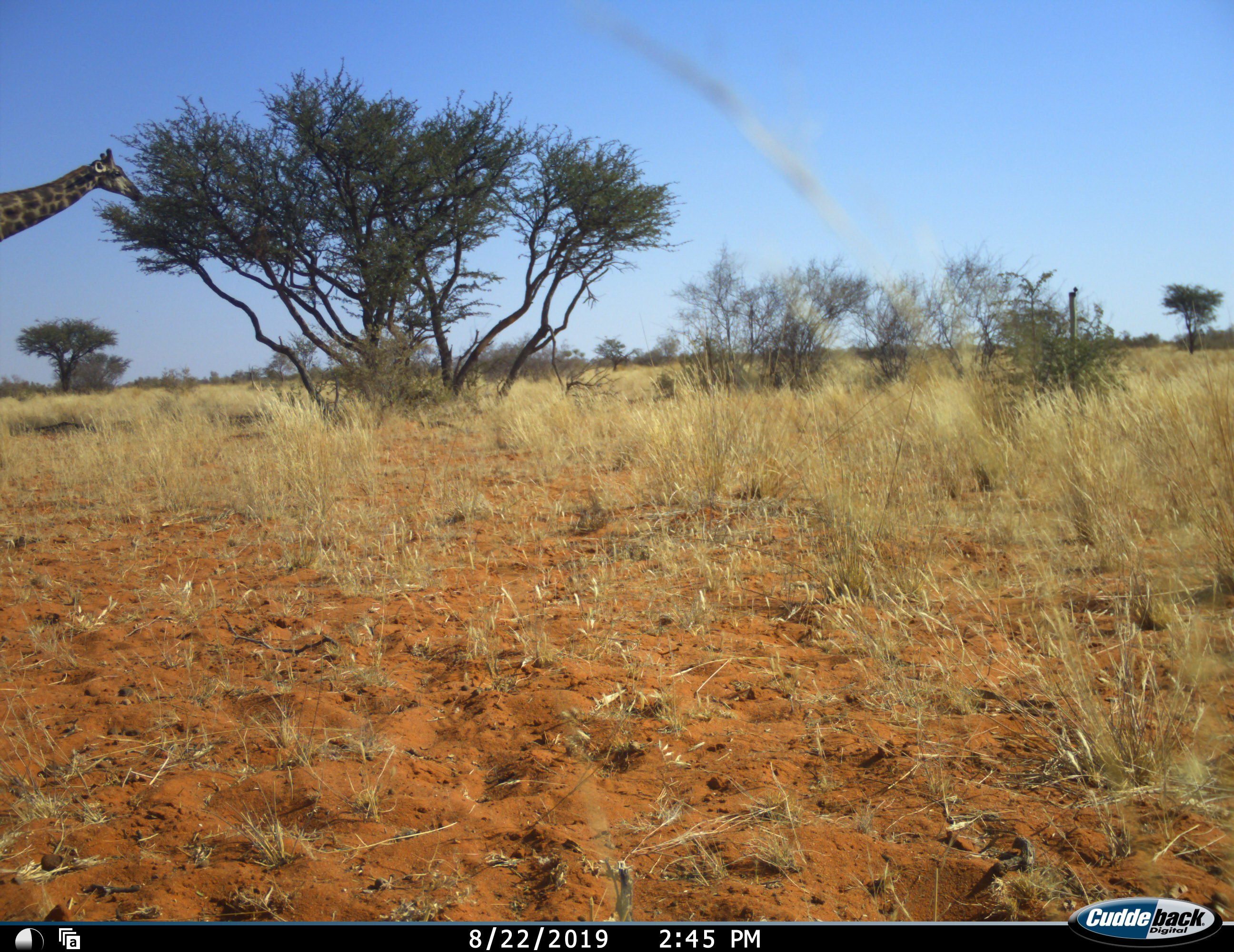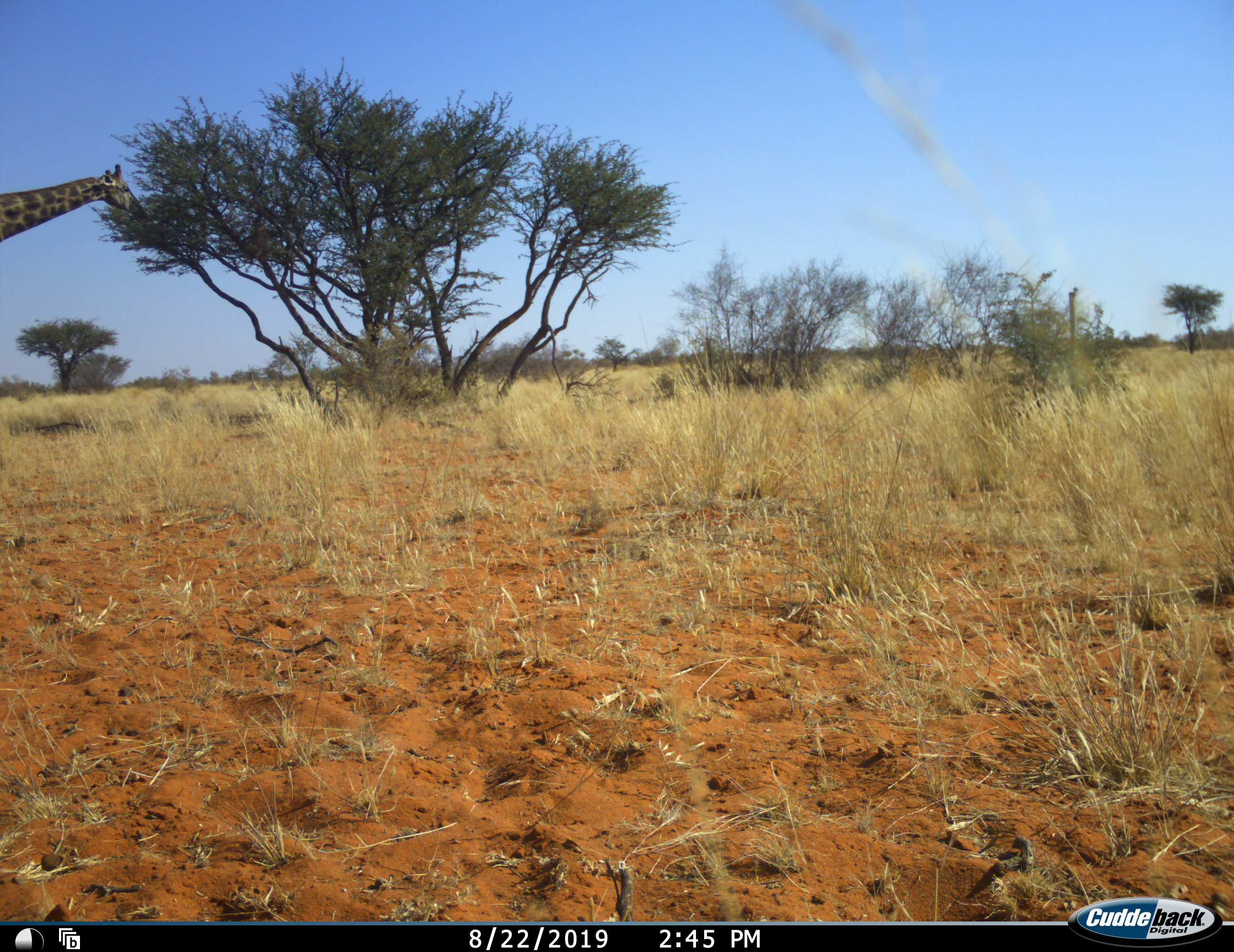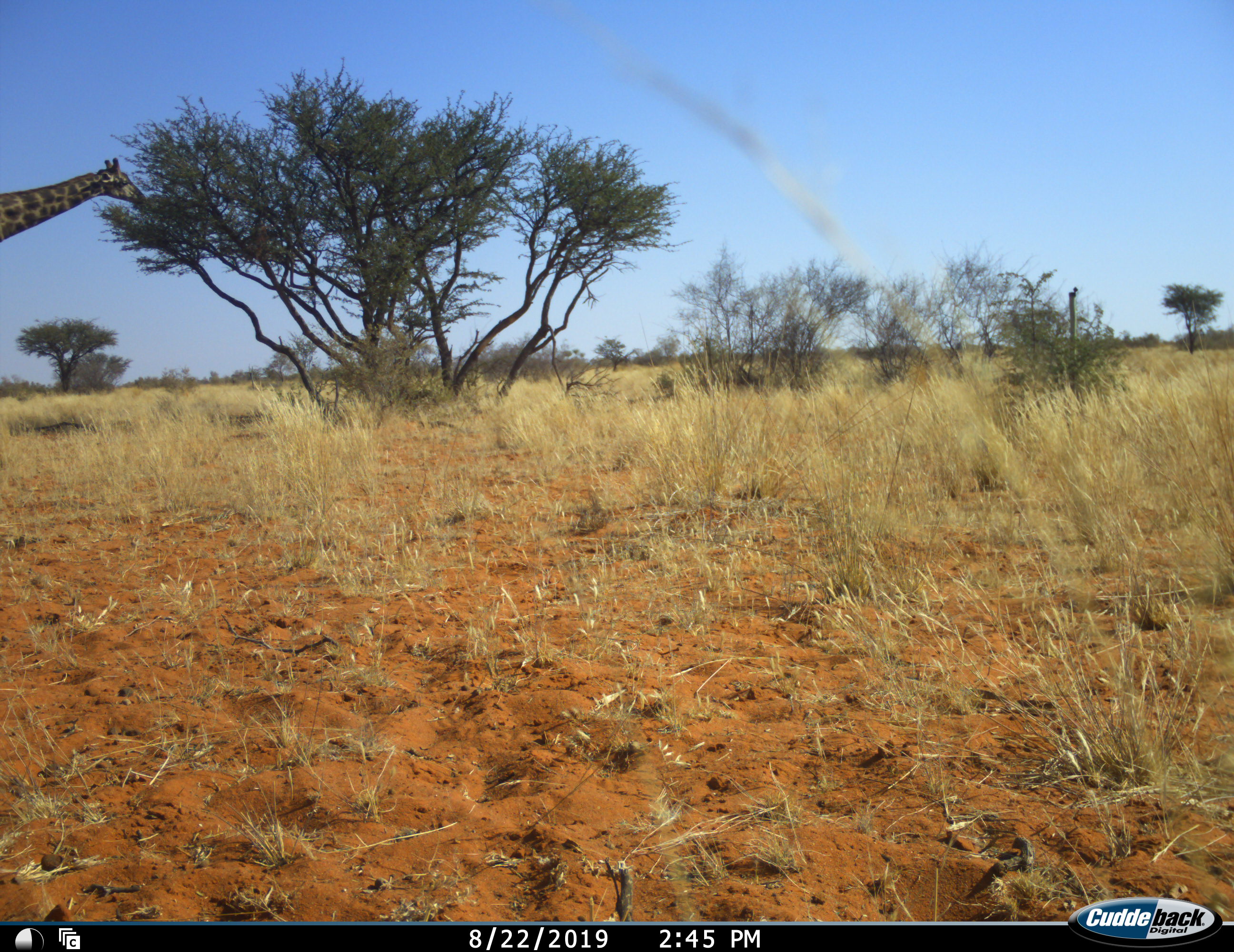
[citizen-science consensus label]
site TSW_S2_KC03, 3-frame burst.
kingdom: Animalia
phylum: Chordata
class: Mammalia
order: Artiodactyla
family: Giraffidae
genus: Giraffa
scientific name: Giraffa camelopardalis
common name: giraffe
Giraffe (Giraffa camelopardalis), count 1. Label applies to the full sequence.